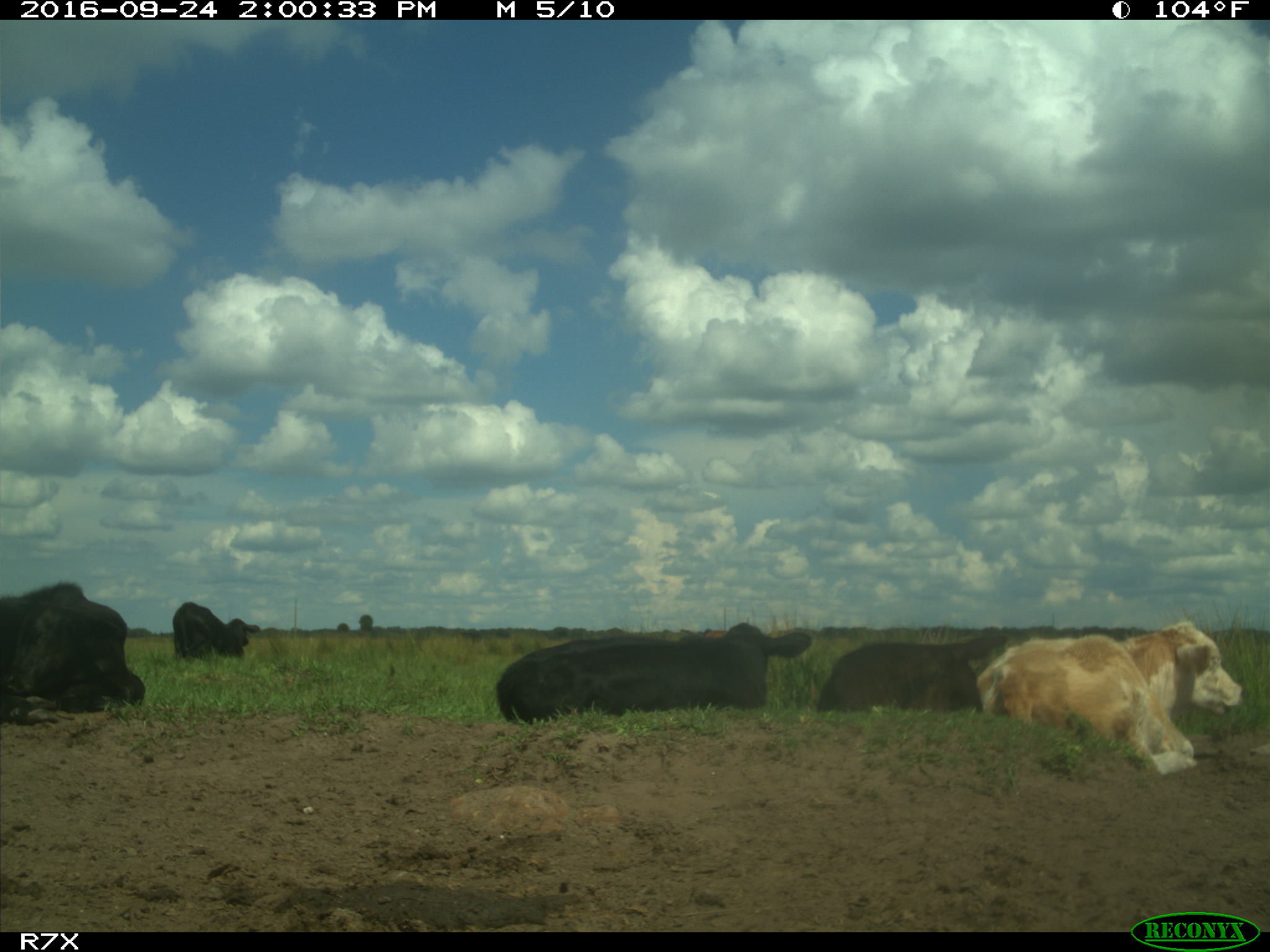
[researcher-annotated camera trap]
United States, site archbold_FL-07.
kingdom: Animalia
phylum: Chordata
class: Mammalia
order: Artiodactyla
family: Bovidae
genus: Bos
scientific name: Bos taurus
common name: domestic cow